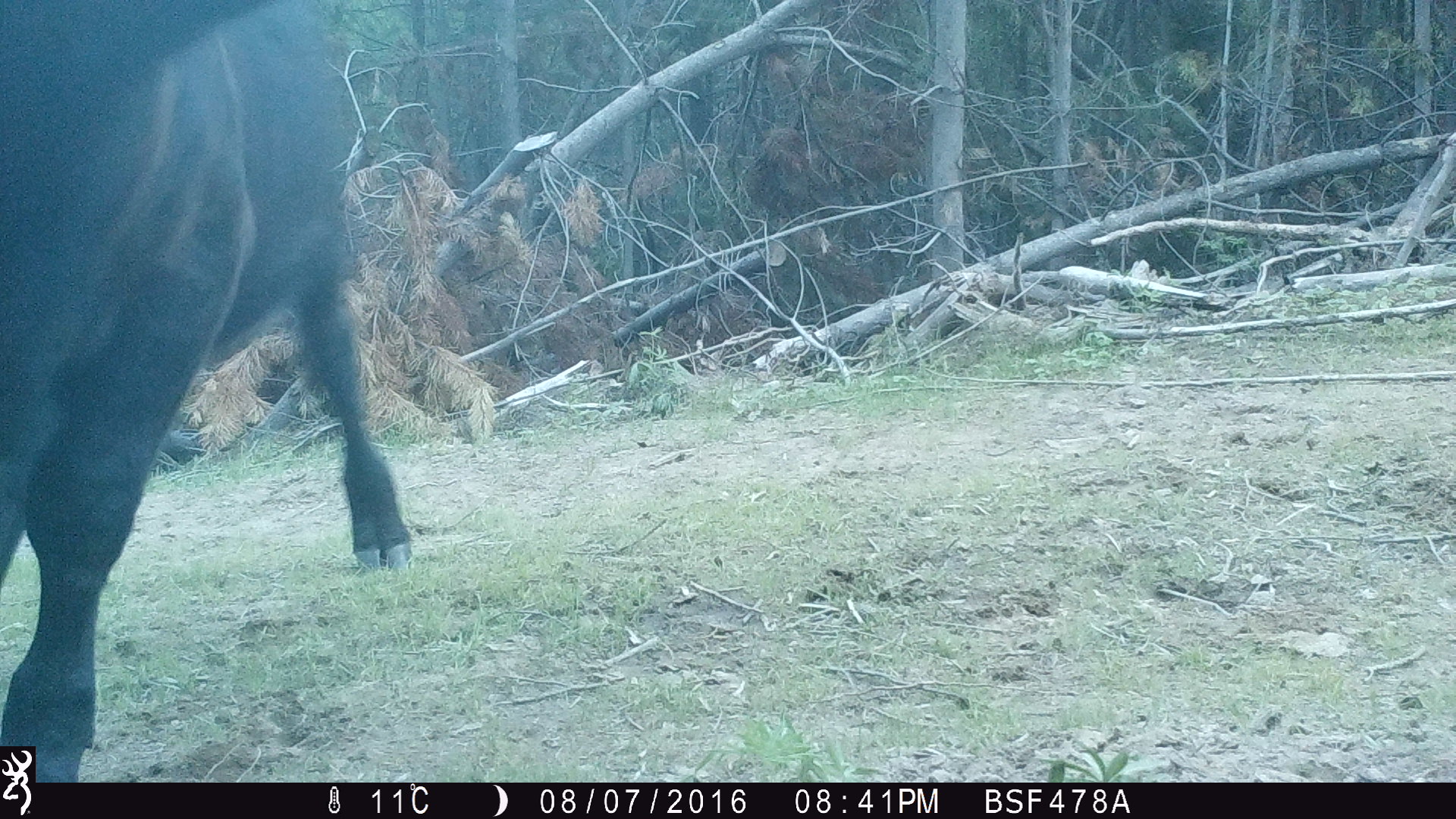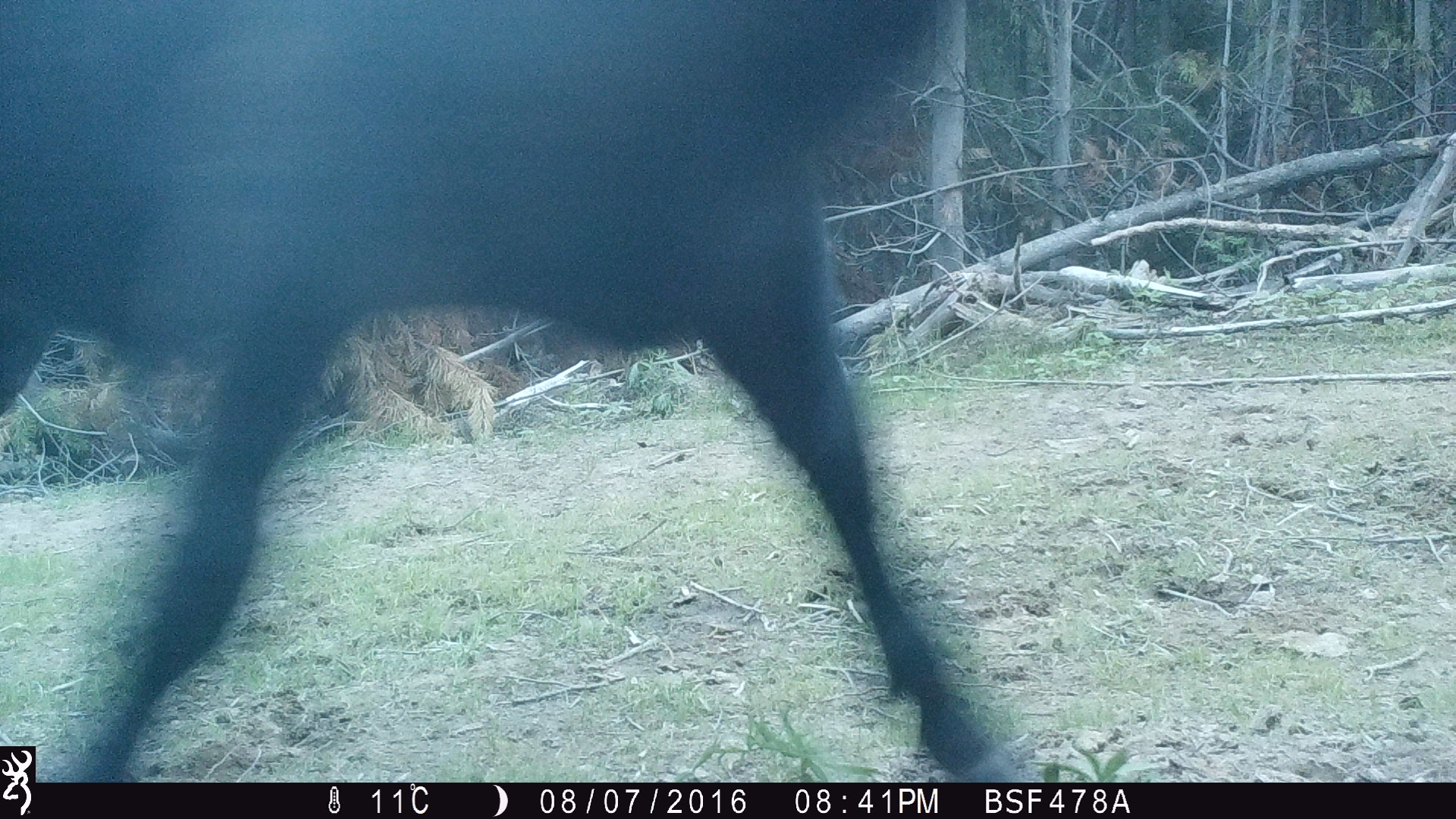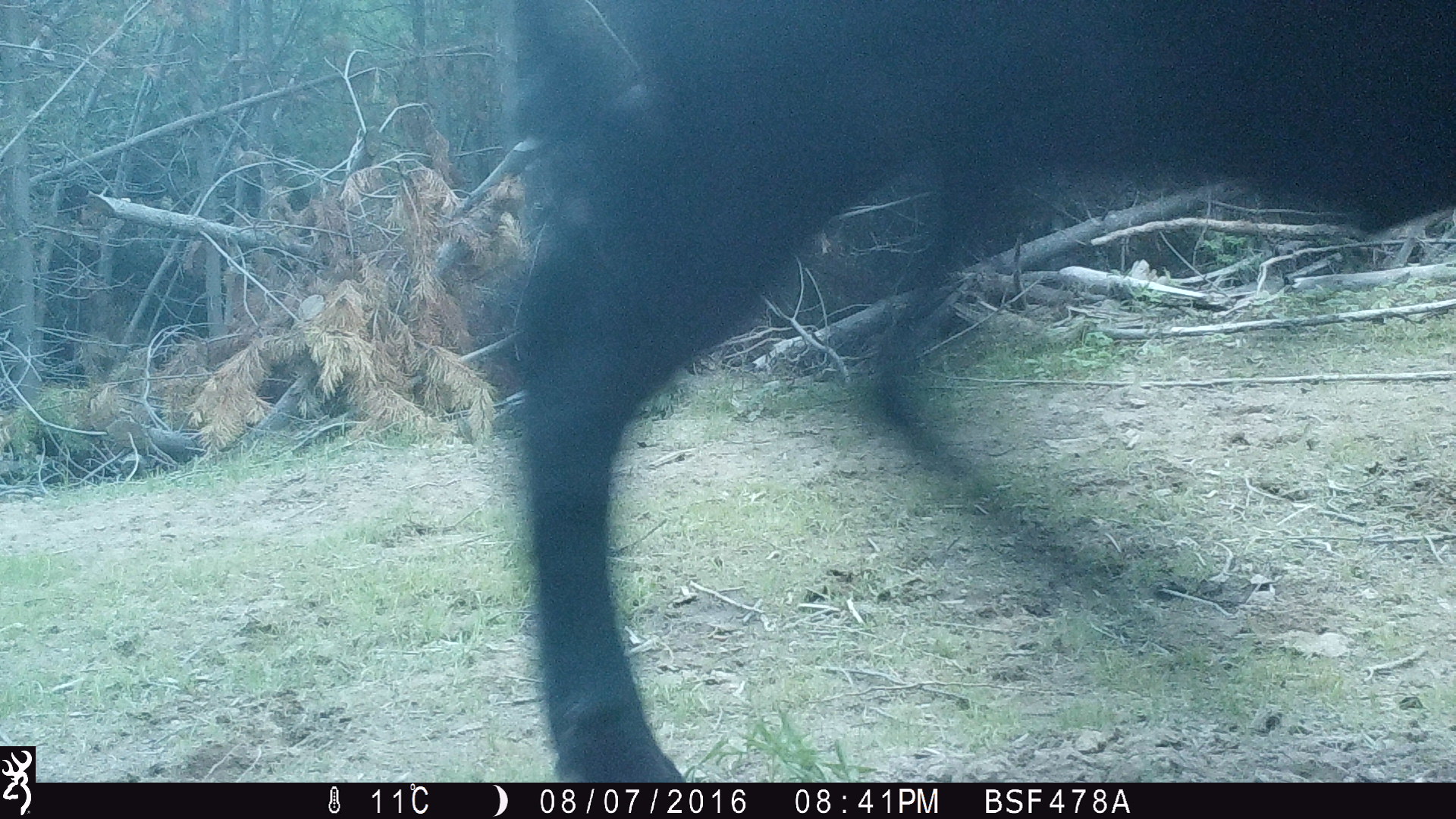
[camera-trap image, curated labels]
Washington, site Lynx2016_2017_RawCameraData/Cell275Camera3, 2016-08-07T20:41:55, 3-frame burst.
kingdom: Animalia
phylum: Chordata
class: Mammalia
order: Artiodactyla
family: Bovidae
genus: Bos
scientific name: Bos taurus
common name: domestic cattle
Domestic cattle (Bos taurus). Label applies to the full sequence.